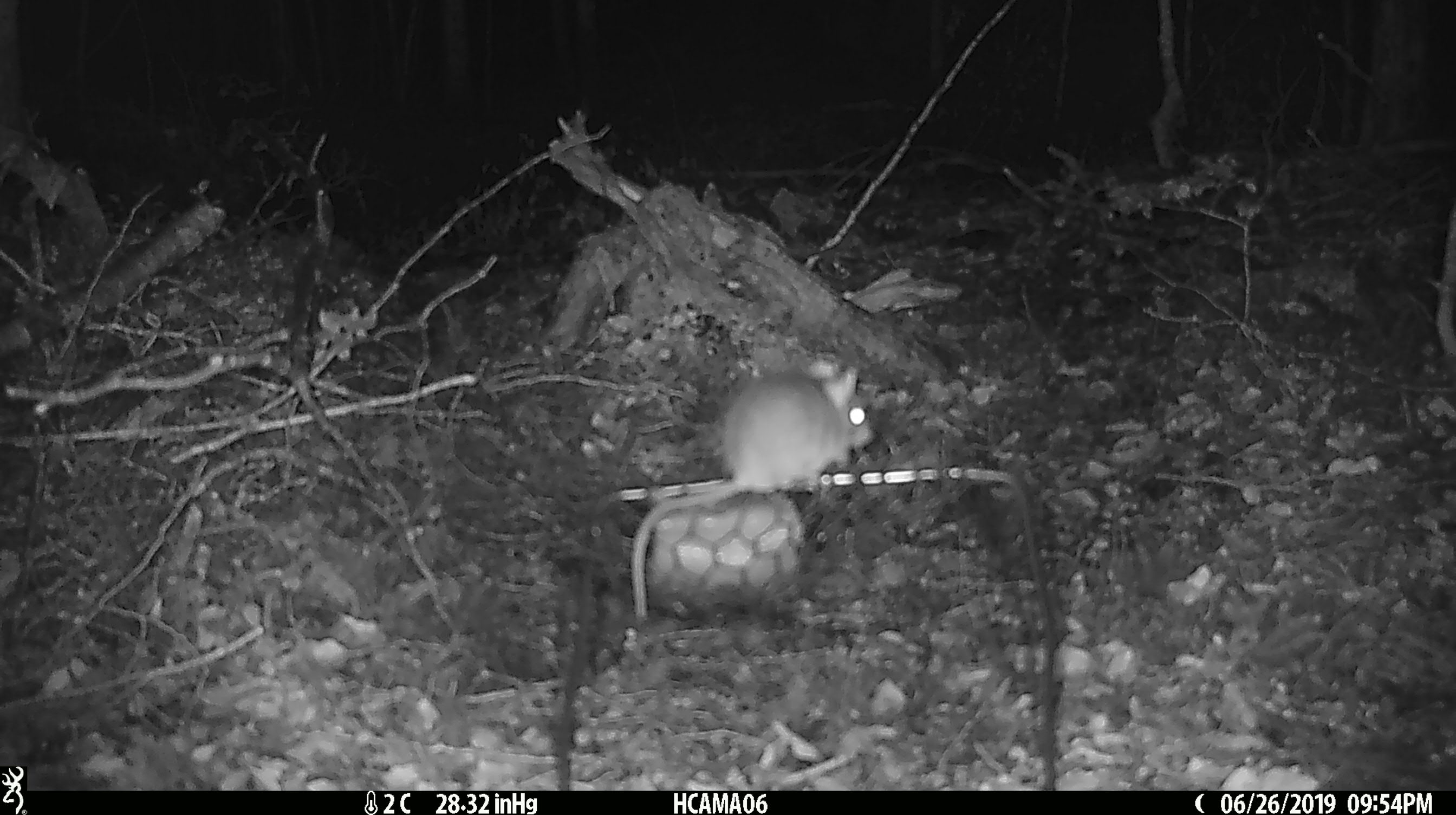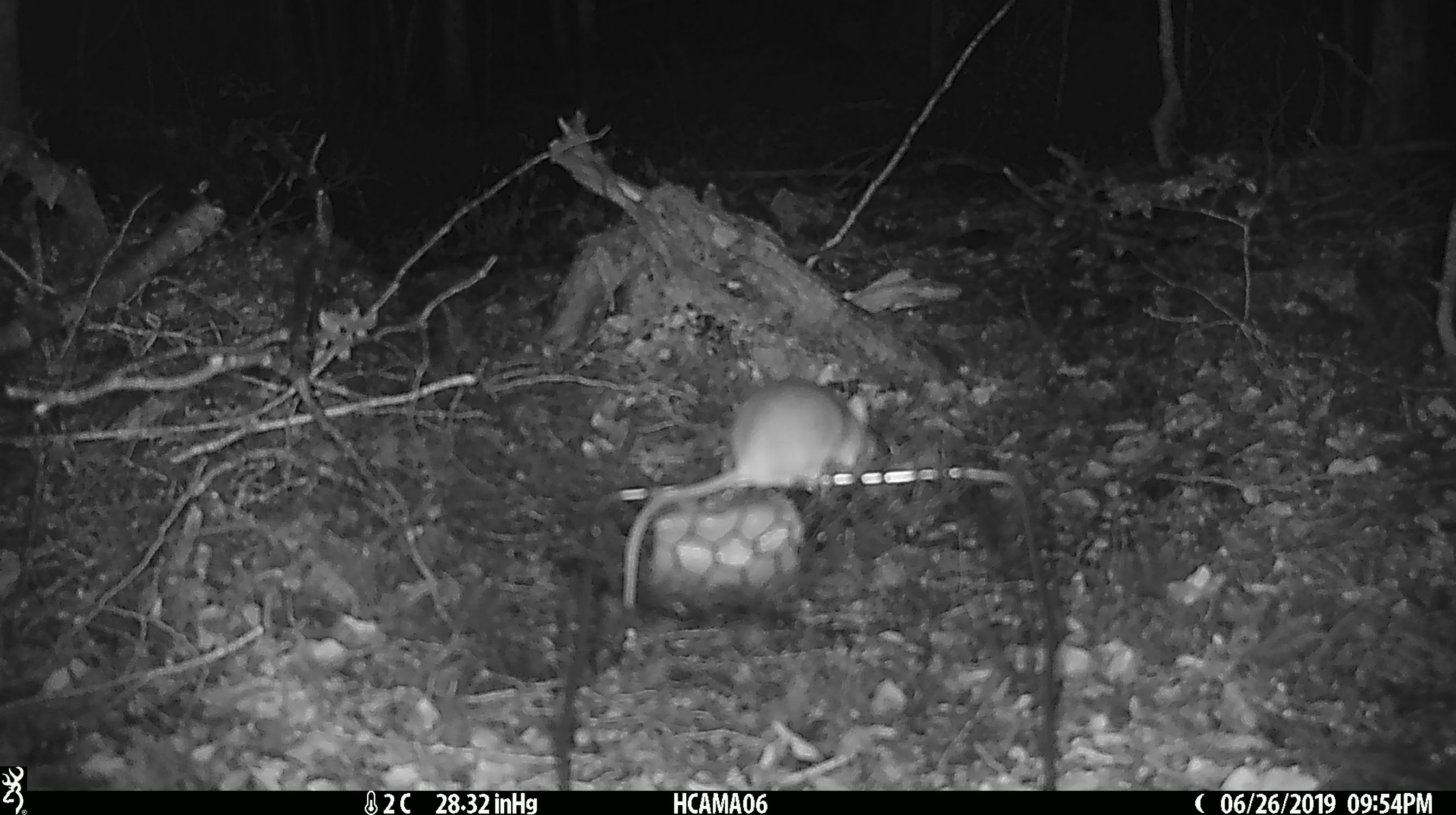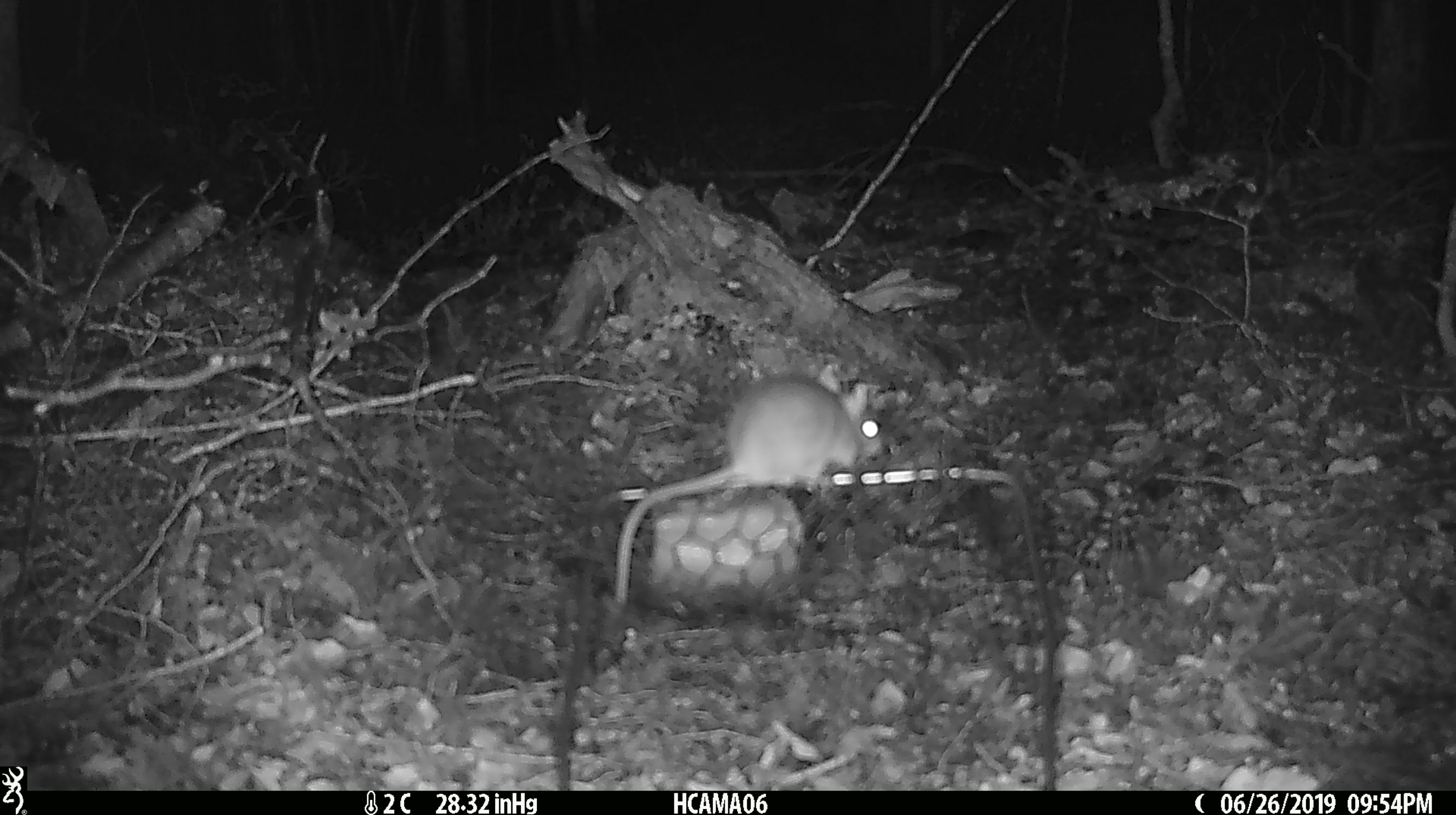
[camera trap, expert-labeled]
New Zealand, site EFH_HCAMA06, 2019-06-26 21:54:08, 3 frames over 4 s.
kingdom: Animalia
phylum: Chordata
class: Mammalia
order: Rodentia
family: Muridae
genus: Mus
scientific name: Mus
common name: mouse